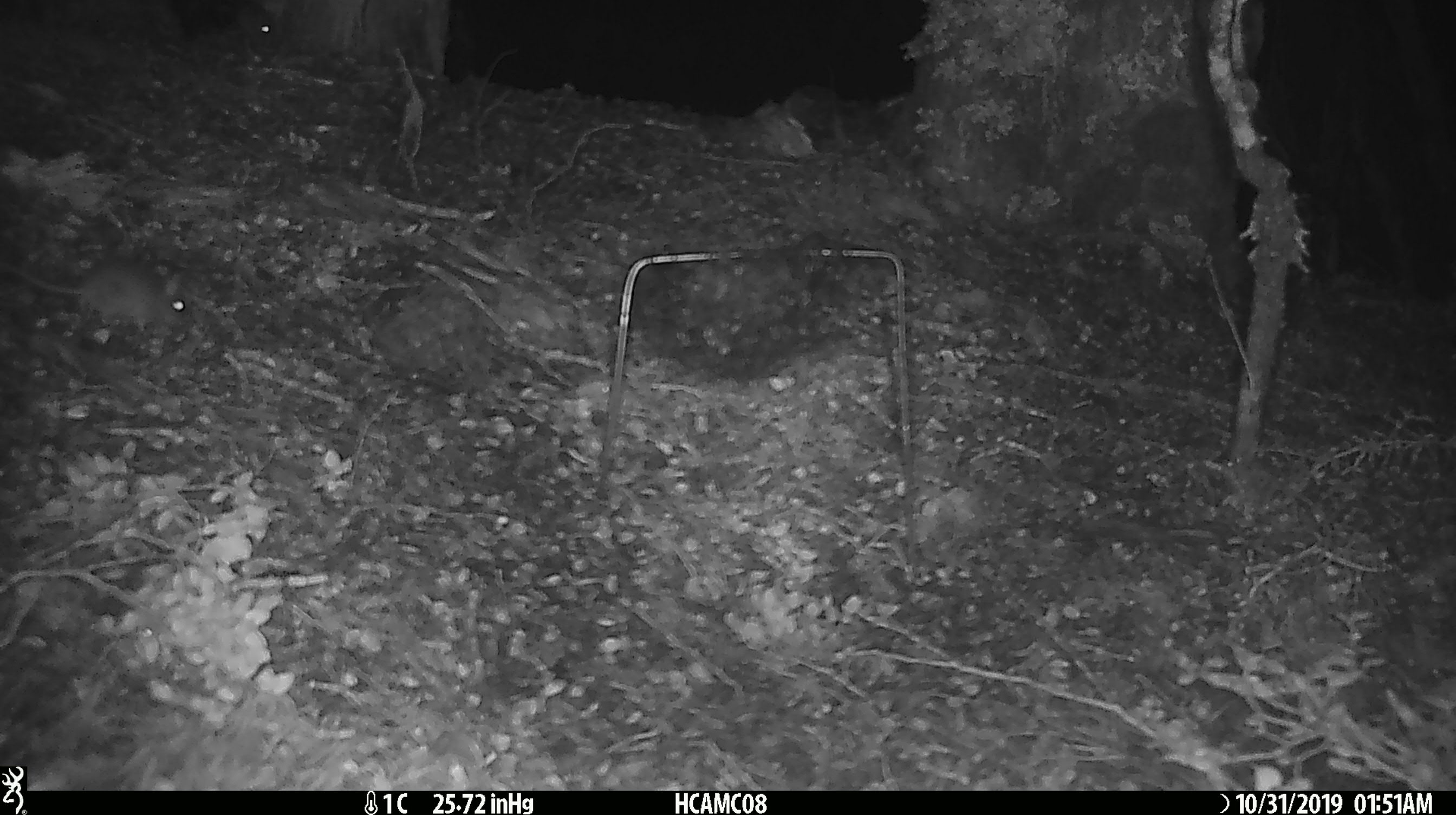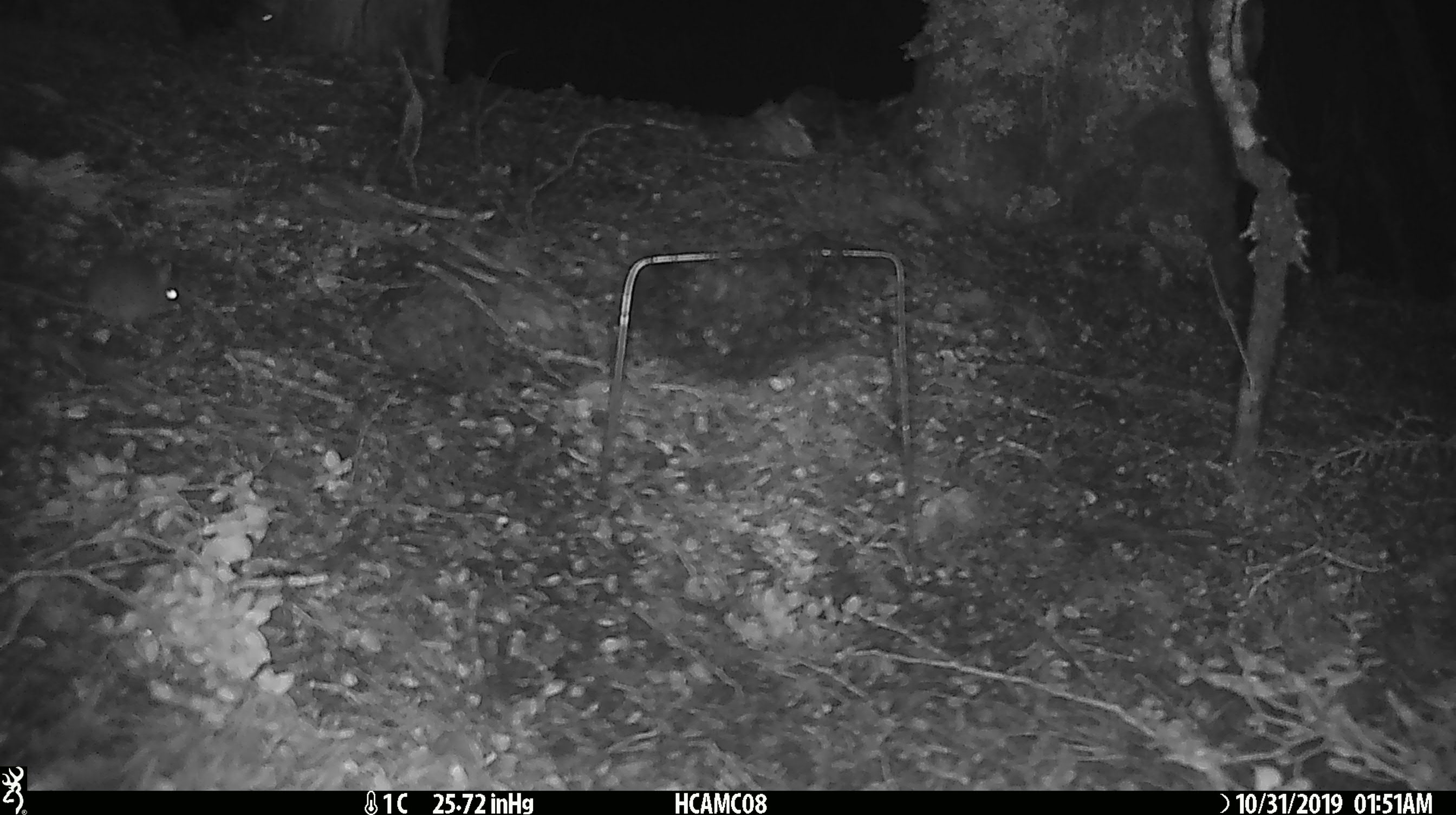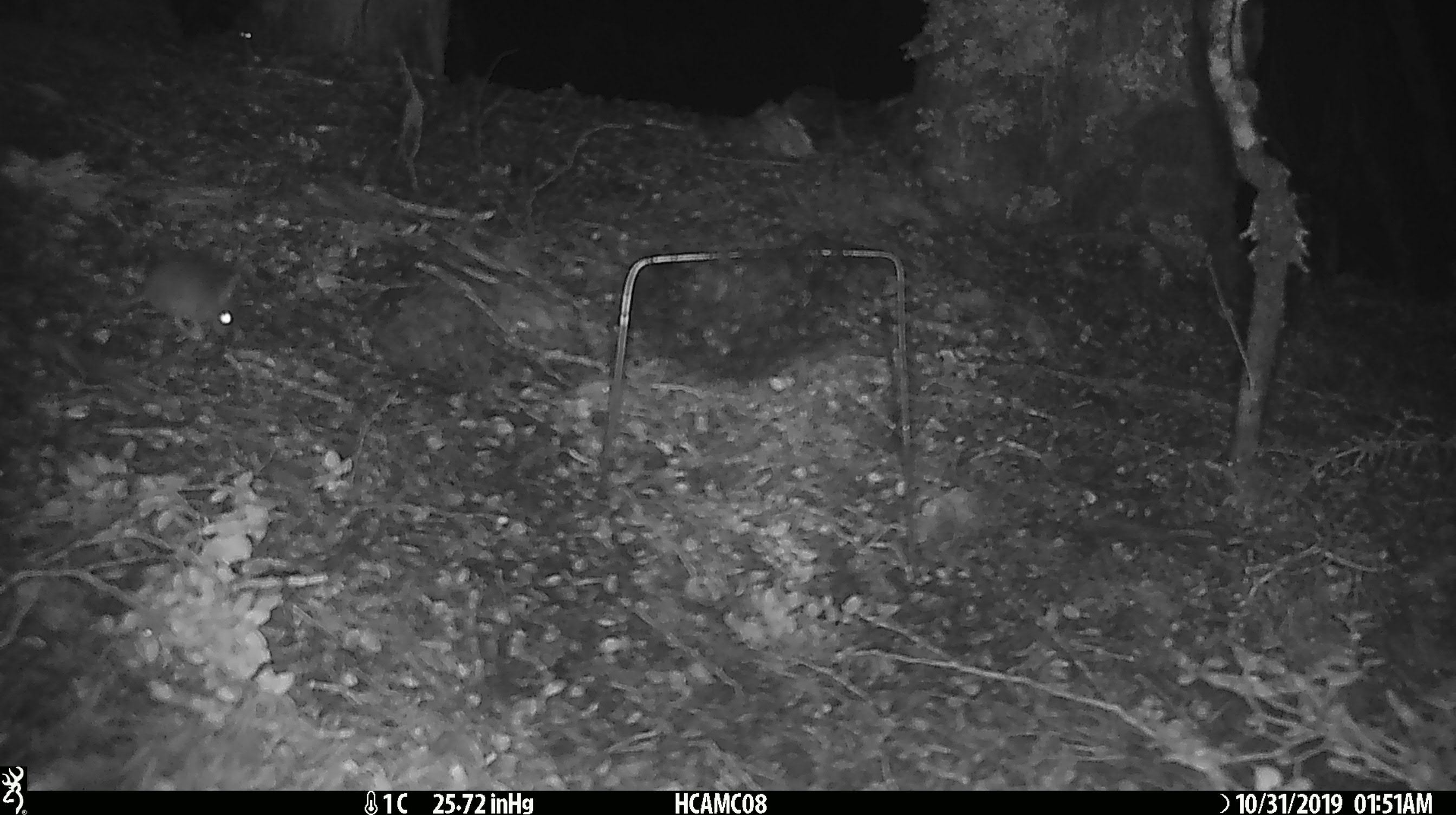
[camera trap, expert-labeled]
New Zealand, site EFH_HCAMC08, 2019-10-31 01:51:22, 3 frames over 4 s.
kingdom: Animalia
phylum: Chordata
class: Mammalia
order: Rodentia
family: Muridae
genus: Mus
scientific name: Mus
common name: mouse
Mouse (Mus).